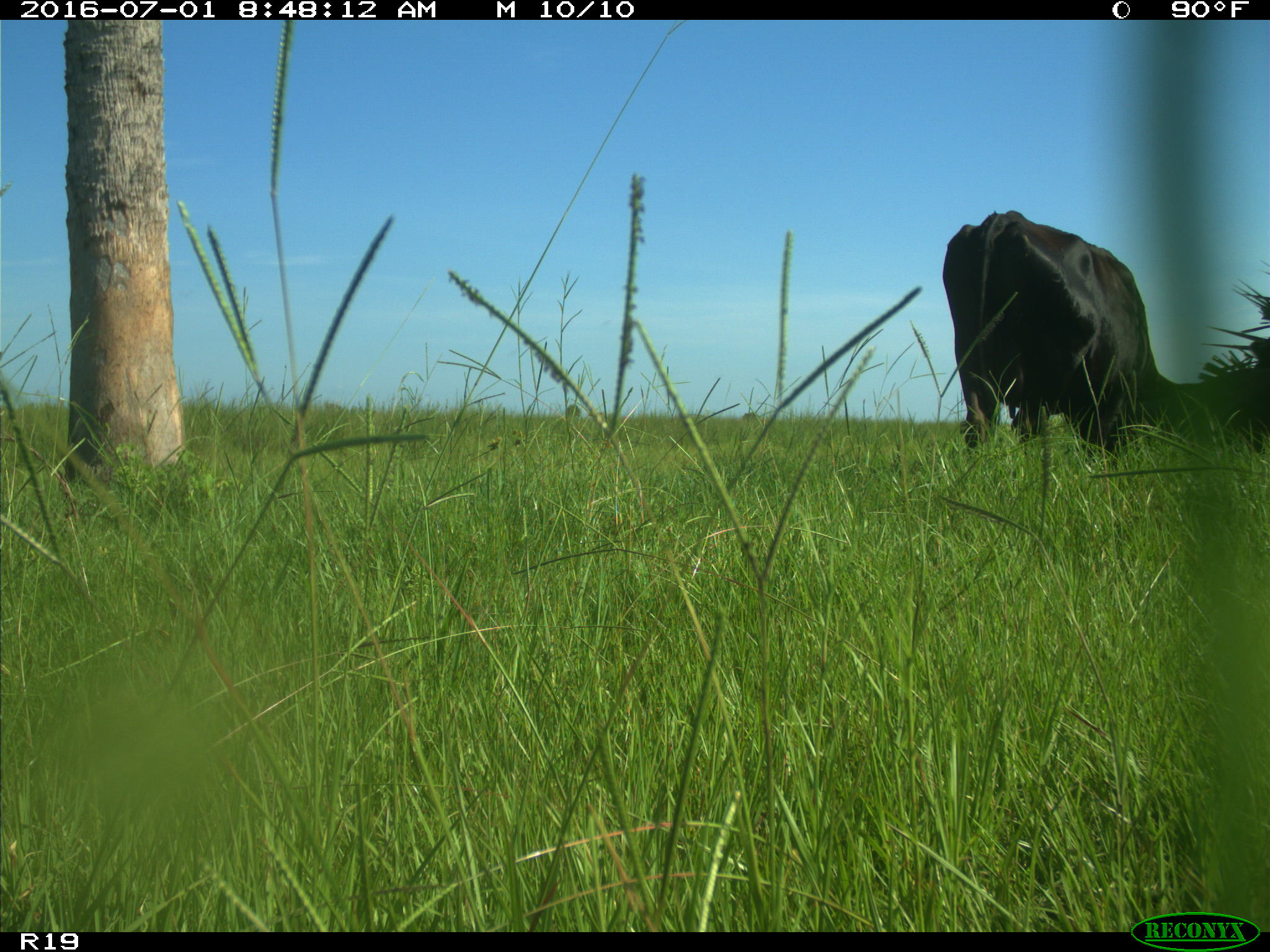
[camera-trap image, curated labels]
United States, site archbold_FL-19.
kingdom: Animalia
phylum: Chordata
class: Mammalia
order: Artiodactyla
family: Bovidae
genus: Bos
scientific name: Bos taurus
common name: domestic cow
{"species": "Bos taurus (domestic cow)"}